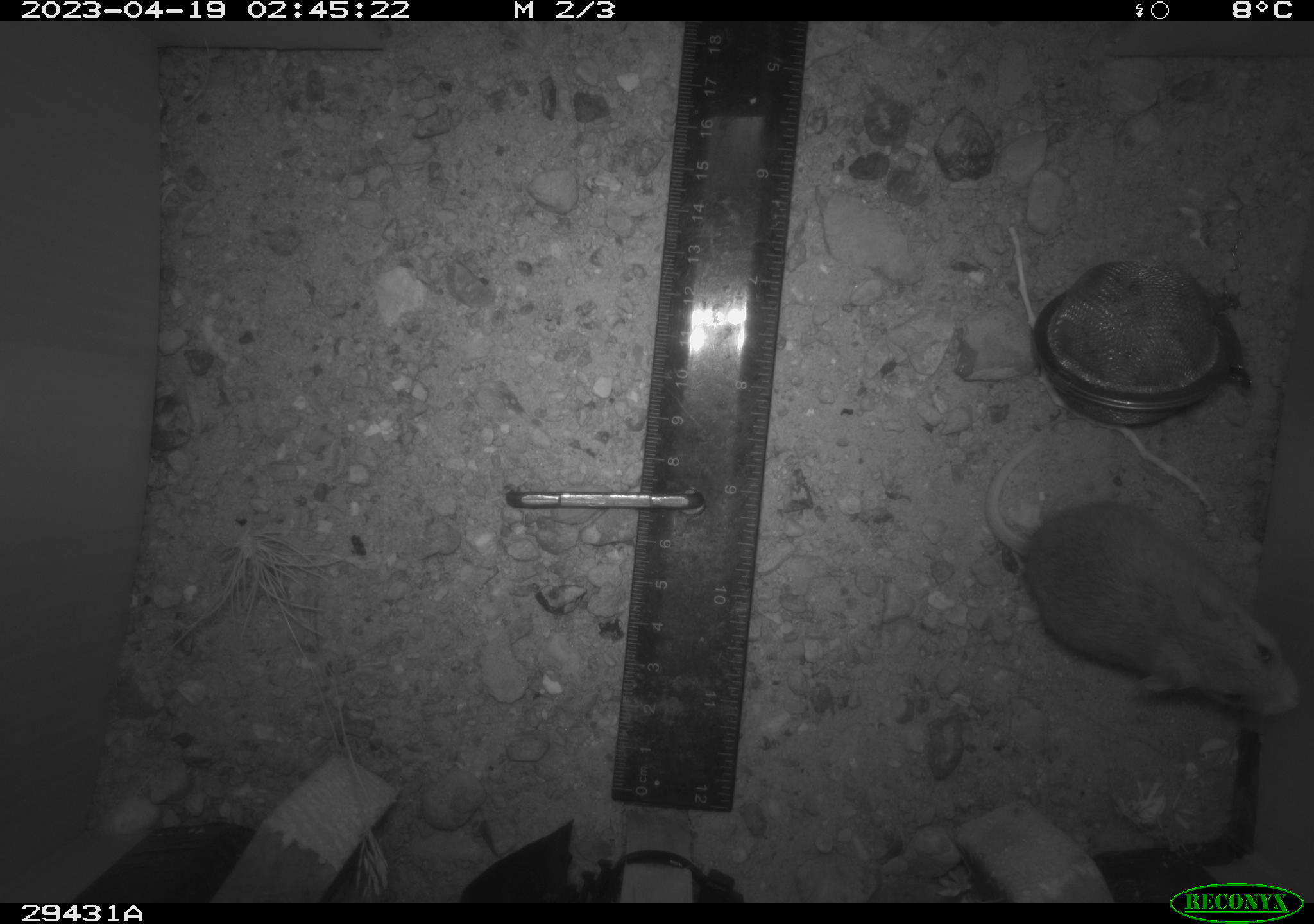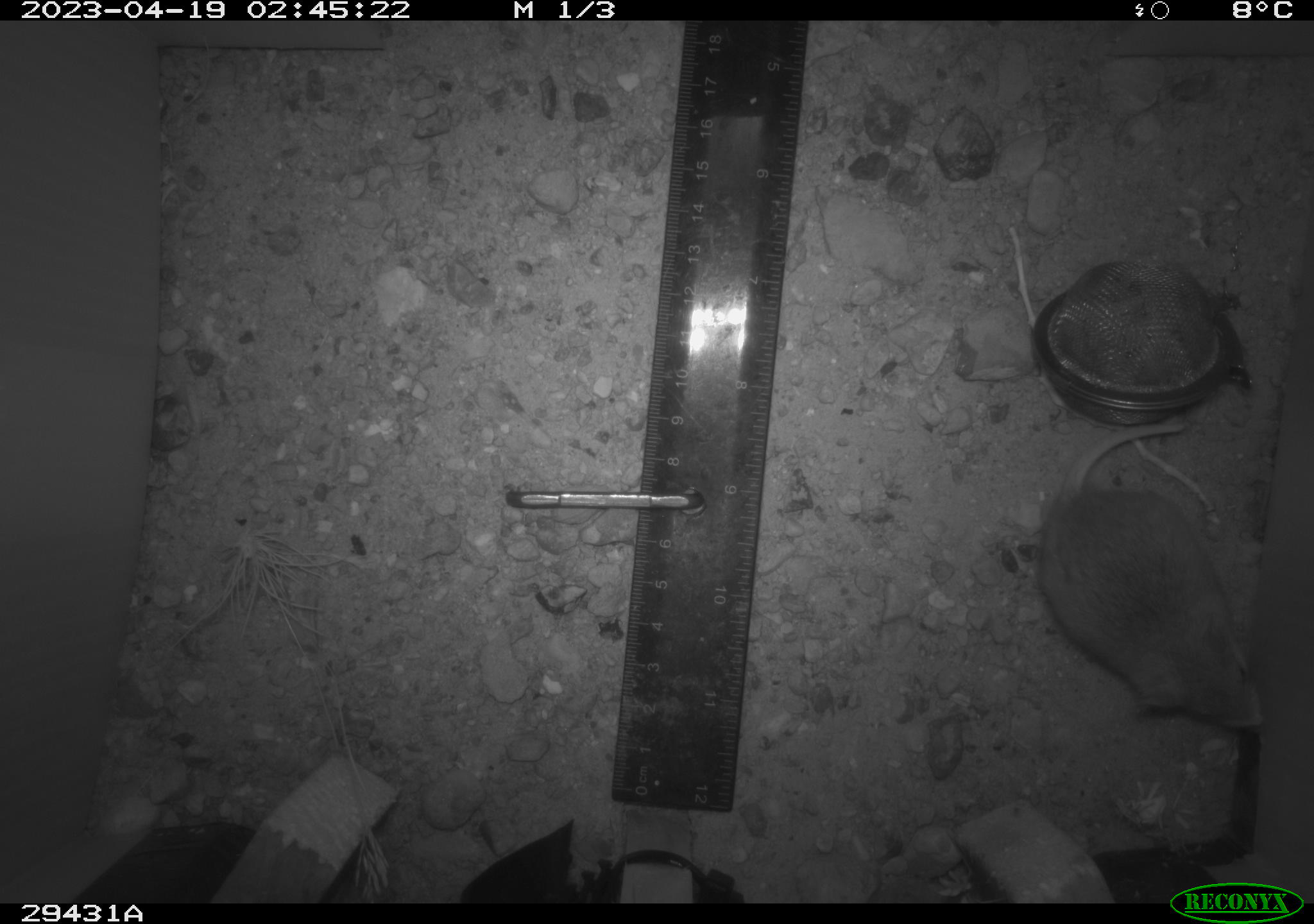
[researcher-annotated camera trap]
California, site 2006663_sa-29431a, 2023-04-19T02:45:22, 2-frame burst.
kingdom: Animalia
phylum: Chordata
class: Mammalia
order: Rodentia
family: Cricetidae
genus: Microtus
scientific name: Microtus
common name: meadow vole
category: microtus species